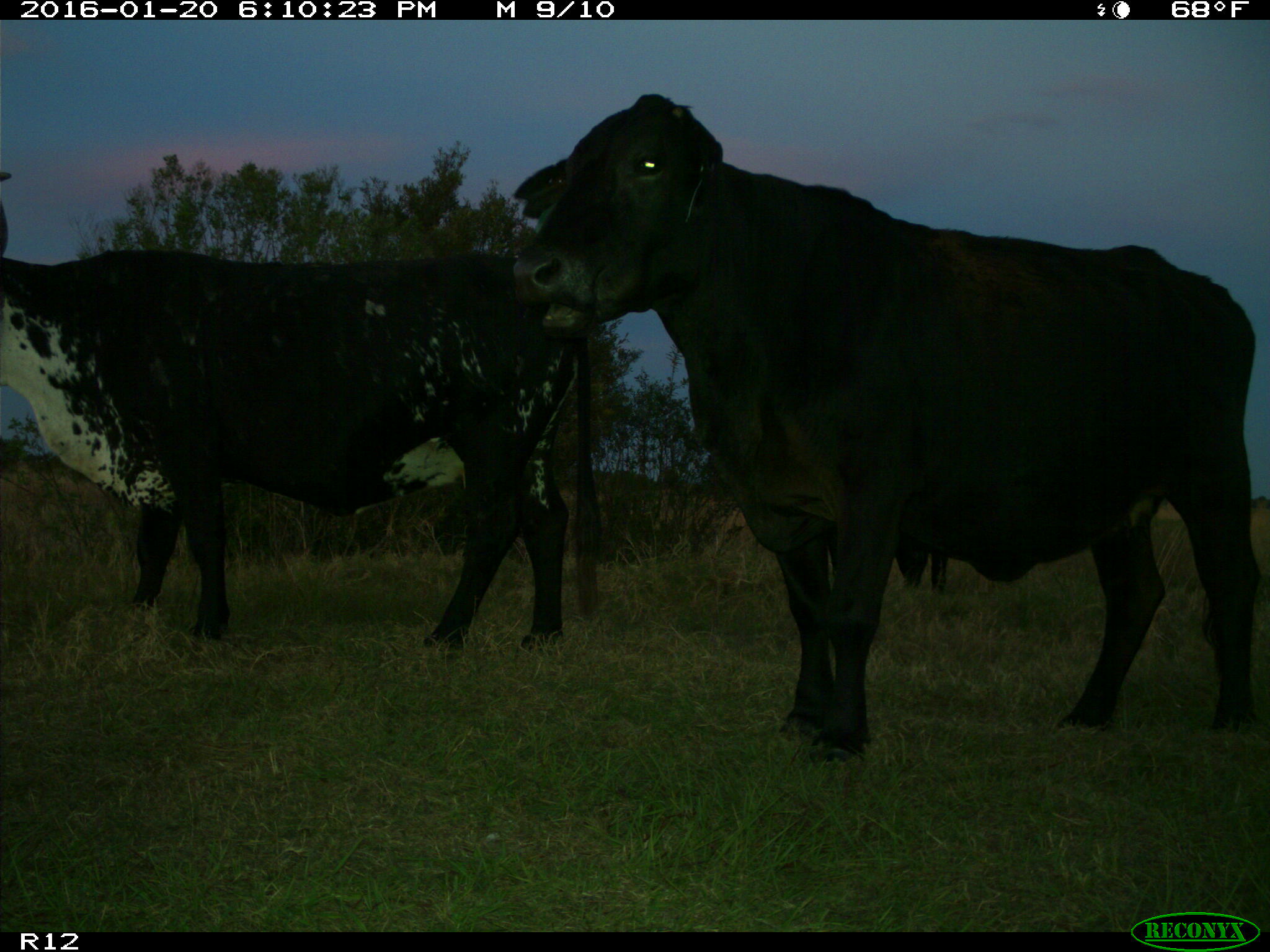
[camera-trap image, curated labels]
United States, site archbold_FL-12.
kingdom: Animalia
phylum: Chordata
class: Mammalia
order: Artiodactyla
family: Bovidae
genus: Bos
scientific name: Bos taurus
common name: domestic cow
Bos taurus (domestic cow).